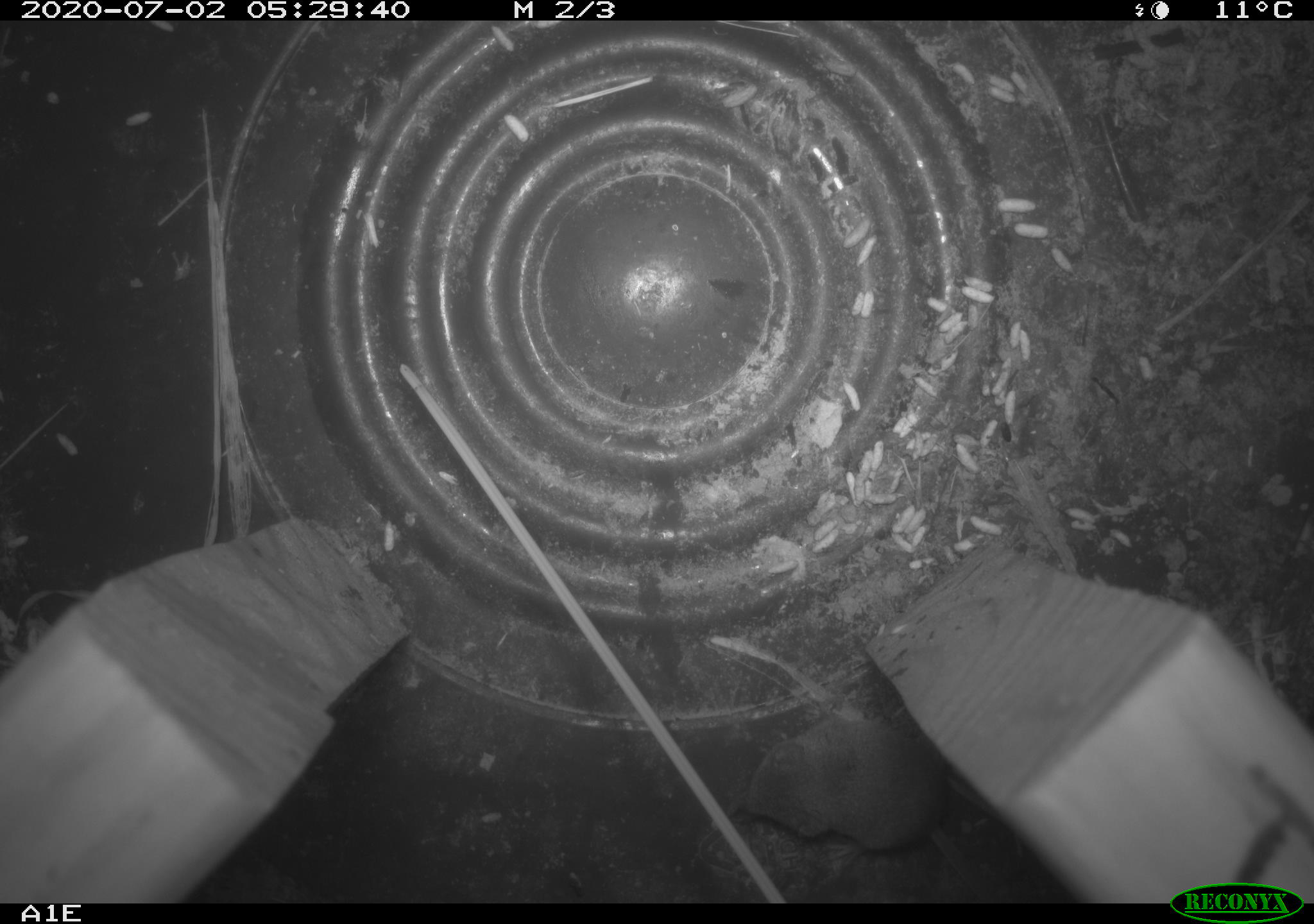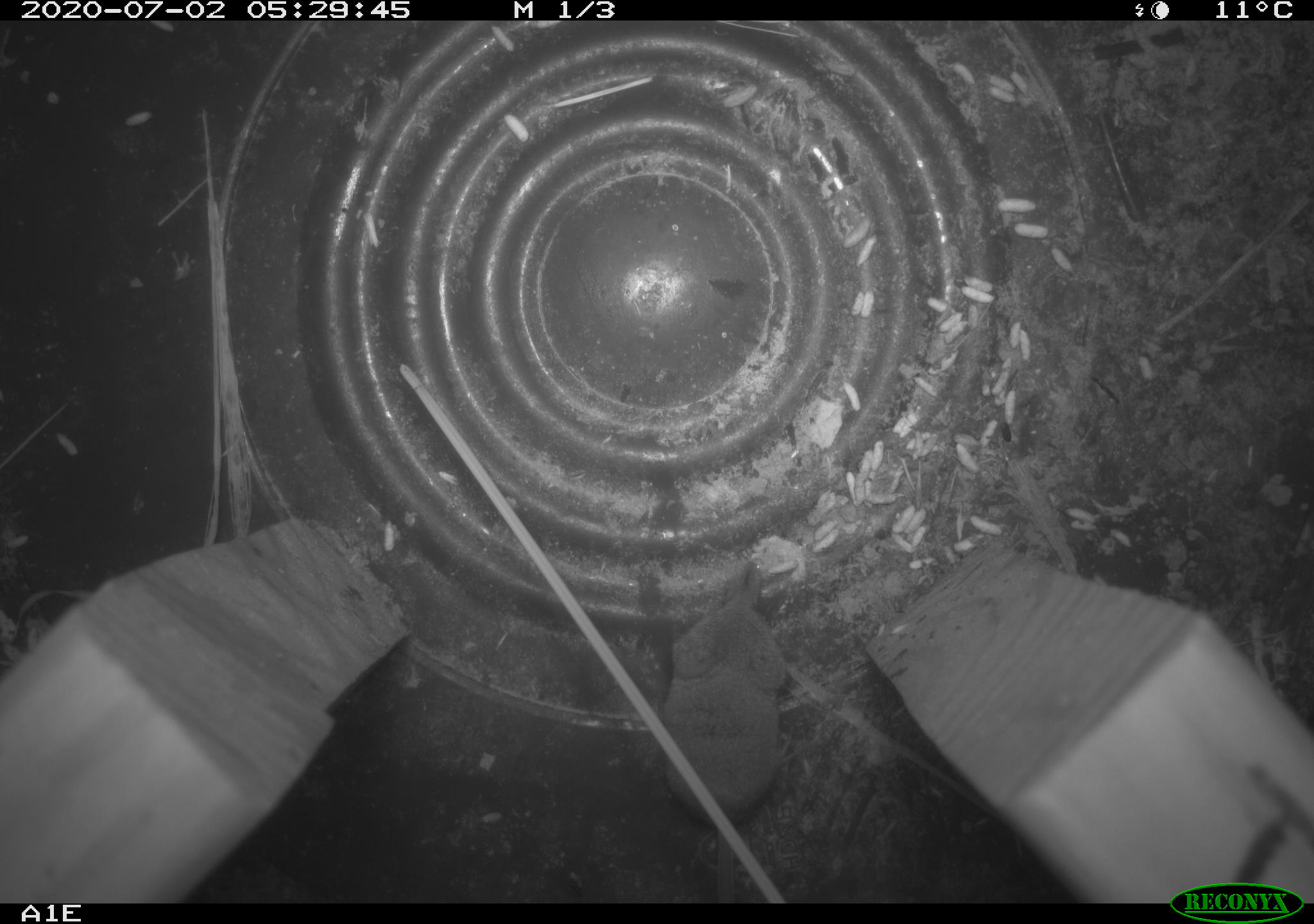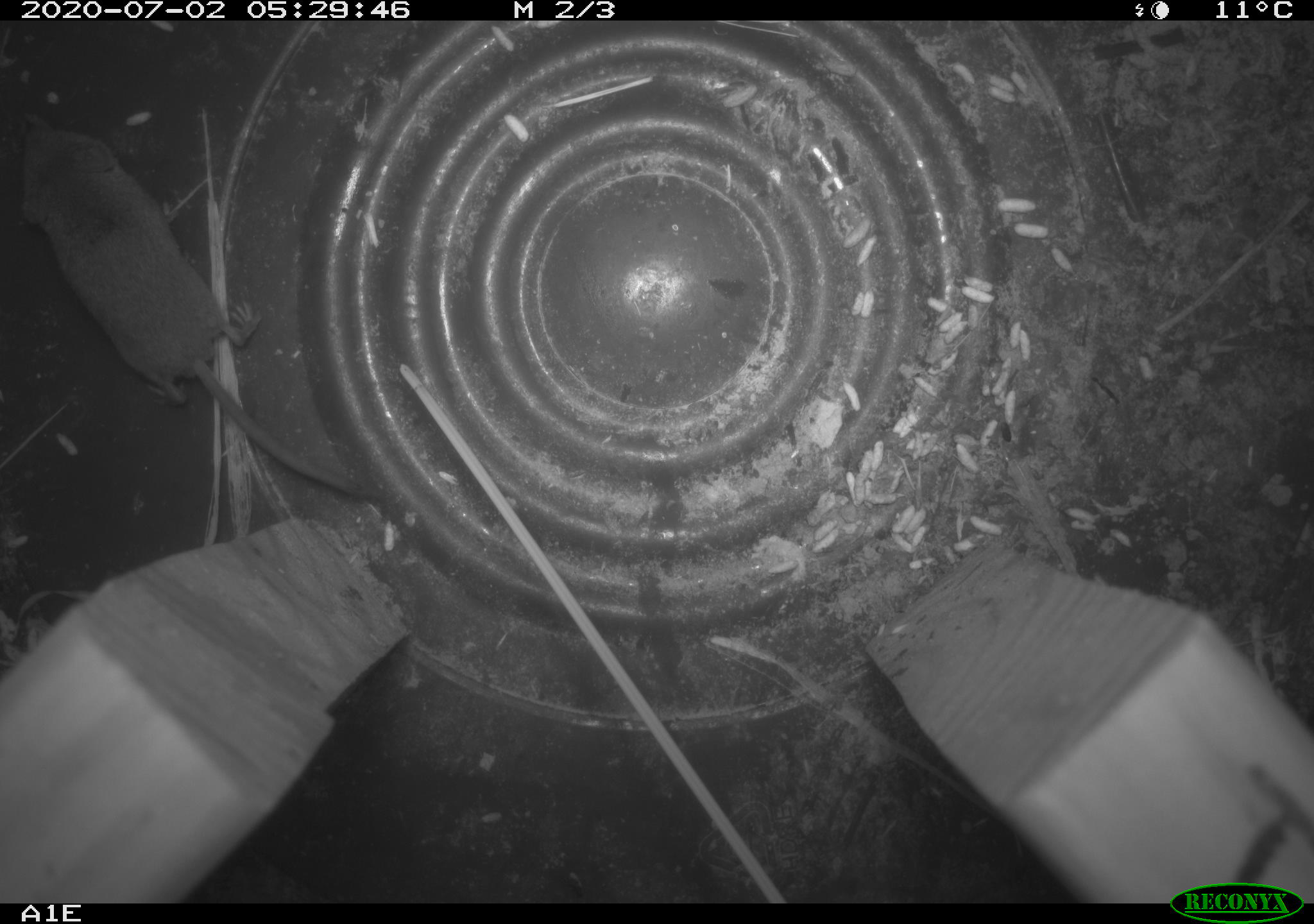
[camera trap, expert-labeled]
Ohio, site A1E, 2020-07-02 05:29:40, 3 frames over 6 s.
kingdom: Animalia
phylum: Chordata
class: Mammalia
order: Eulipotyphla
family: Soricidae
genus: Sorex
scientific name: Sorex cinereus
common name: masked shrew